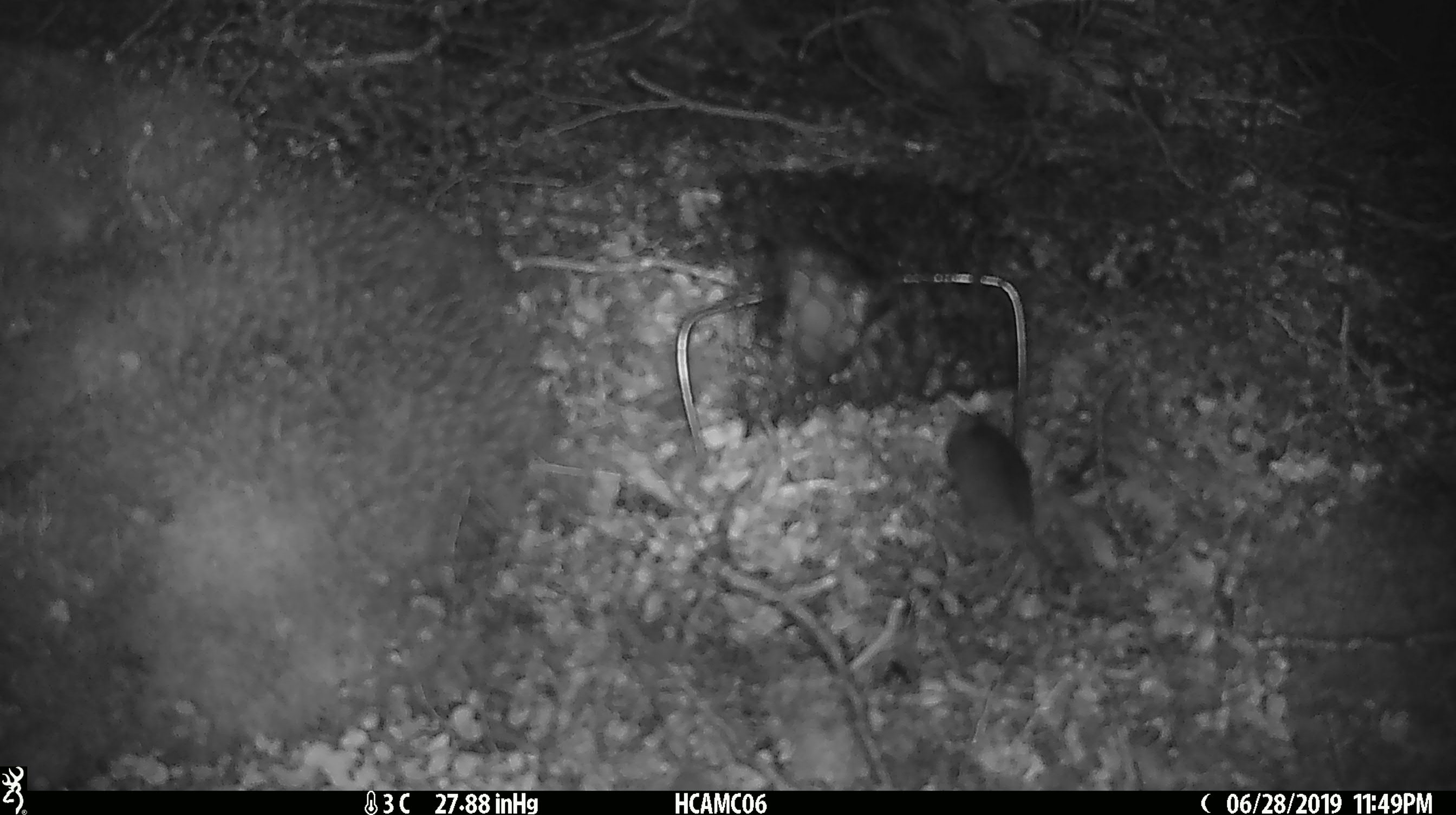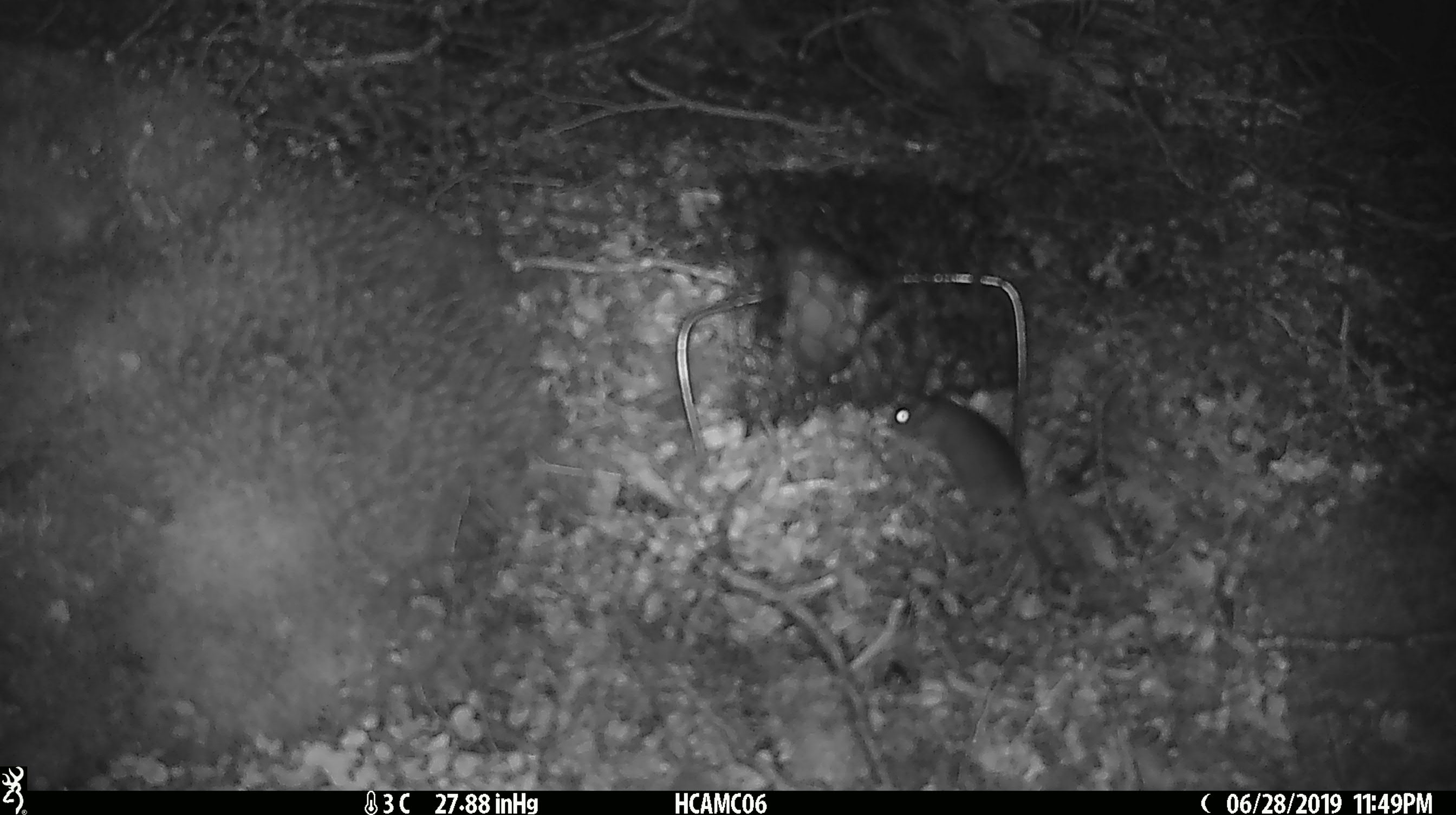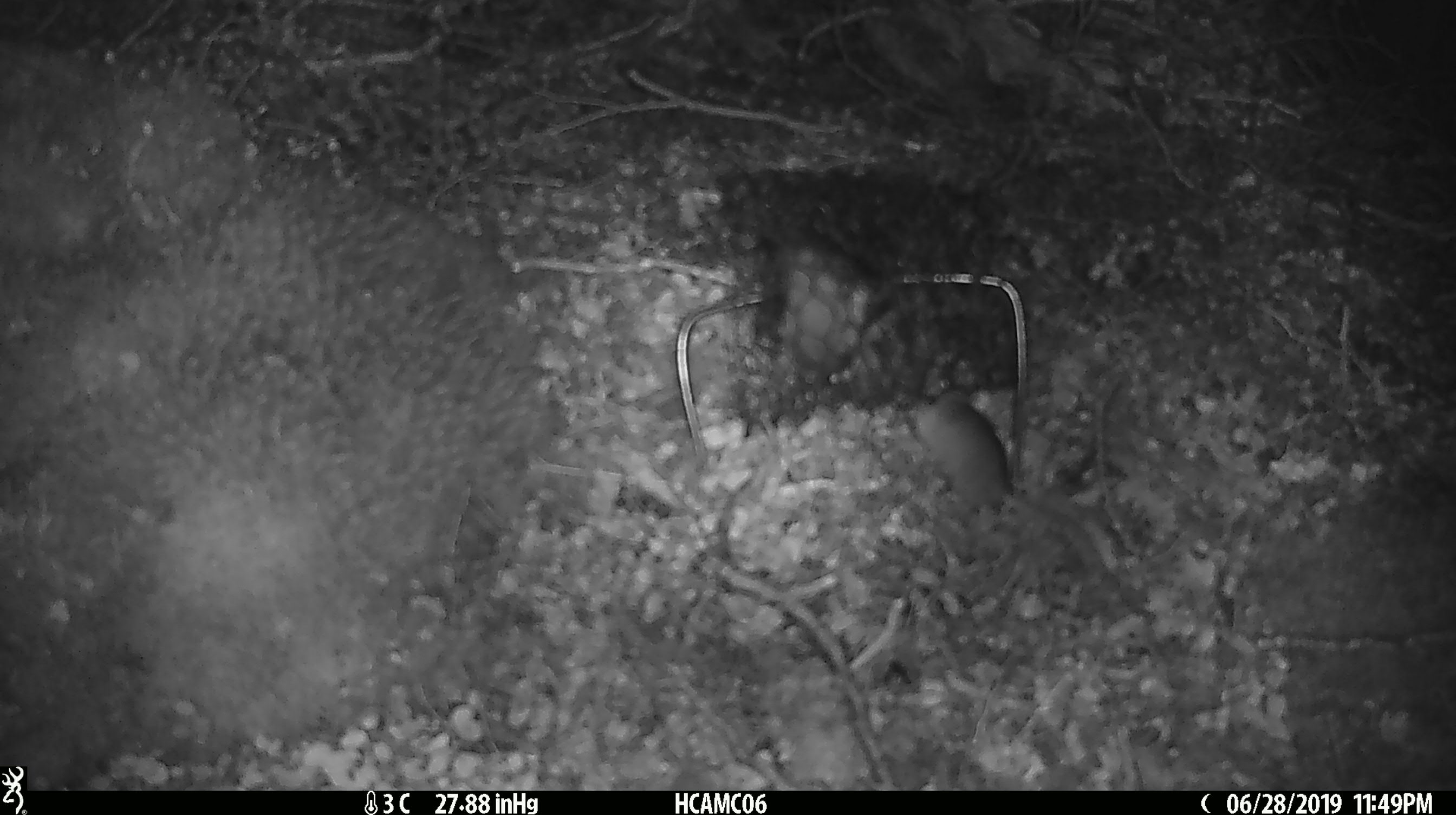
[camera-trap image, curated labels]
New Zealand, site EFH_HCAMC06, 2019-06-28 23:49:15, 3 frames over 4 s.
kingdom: Animalia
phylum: Chordata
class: Mammalia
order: Rodentia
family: Muridae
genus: Mus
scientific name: Mus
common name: mouse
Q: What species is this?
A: Mouse (Mus).